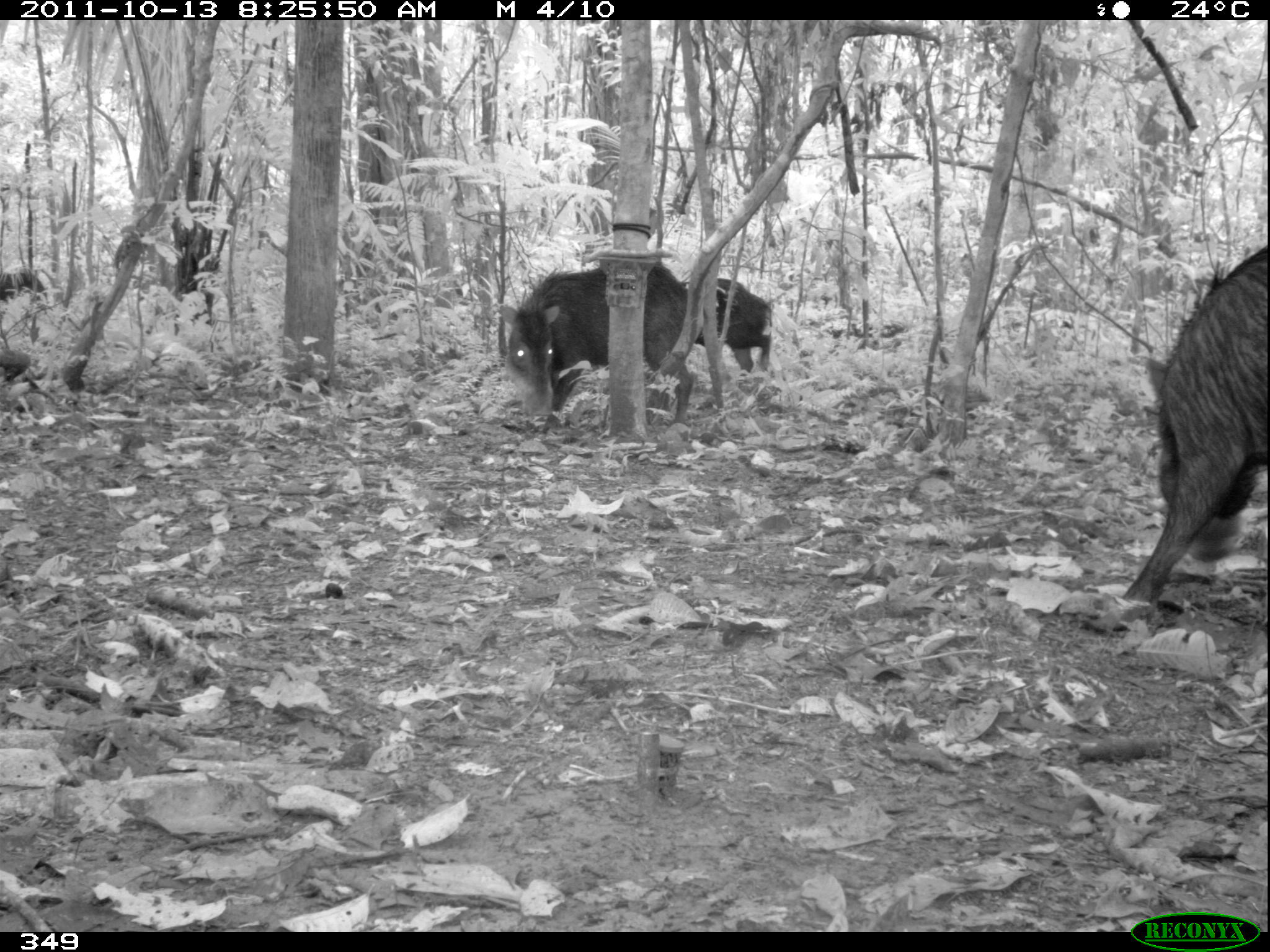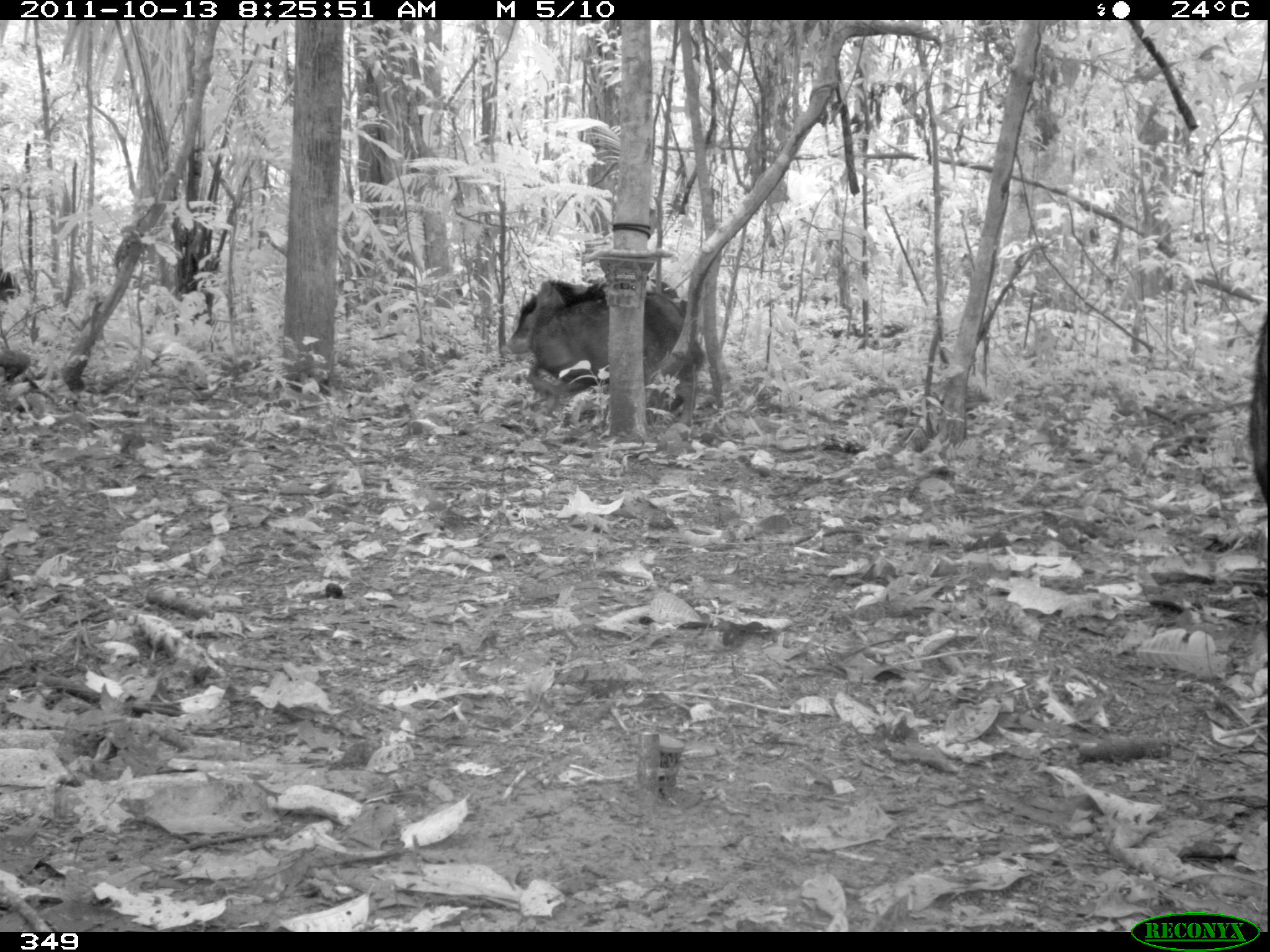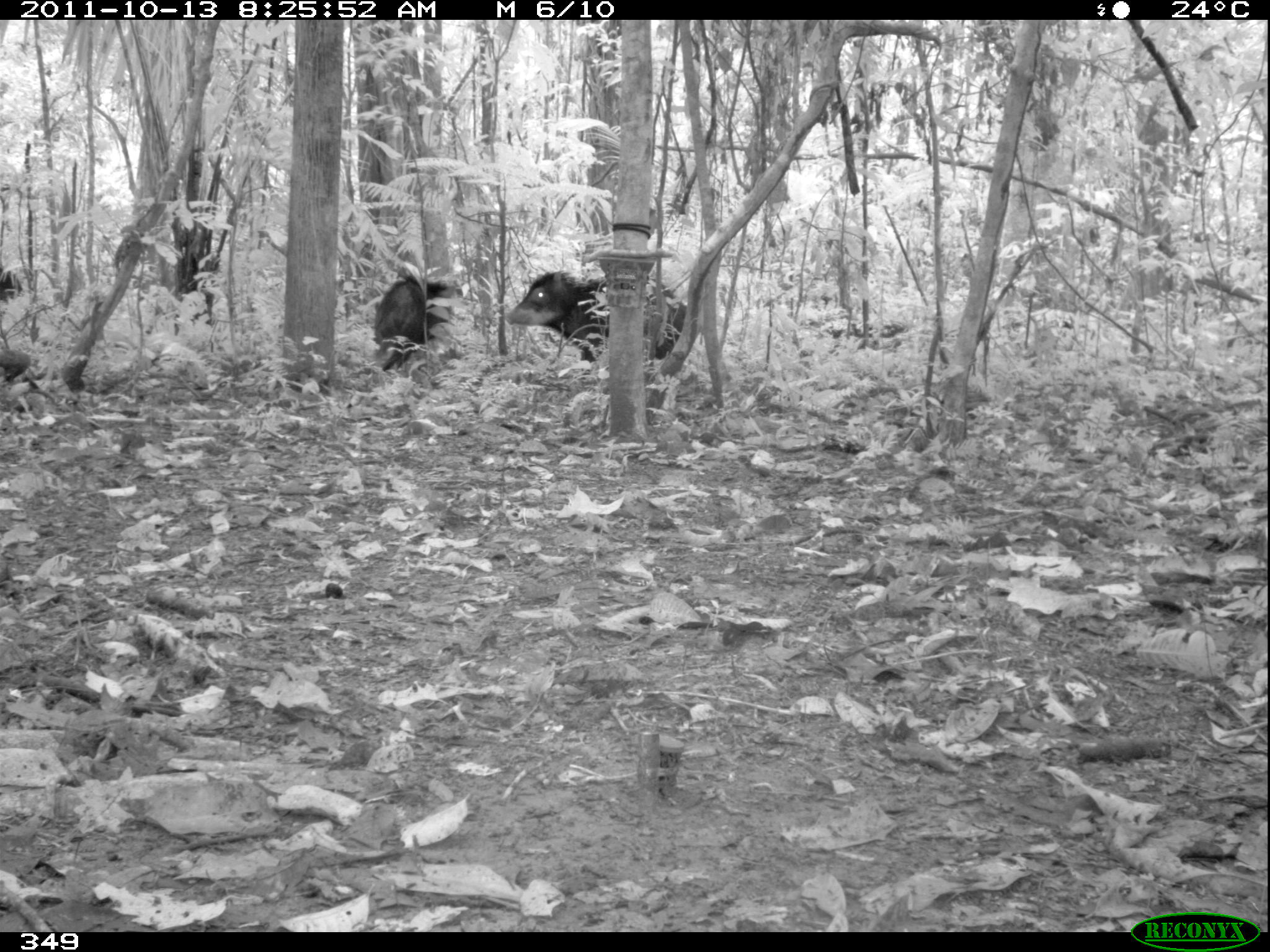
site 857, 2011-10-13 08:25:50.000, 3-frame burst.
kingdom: Animalia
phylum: Chordata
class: Mammalia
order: Artiodactyla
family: Tayassuidae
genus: Tayassu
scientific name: Tayassu pecari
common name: white-lipped peccary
Tayassu pecari (white-lipped peccary).